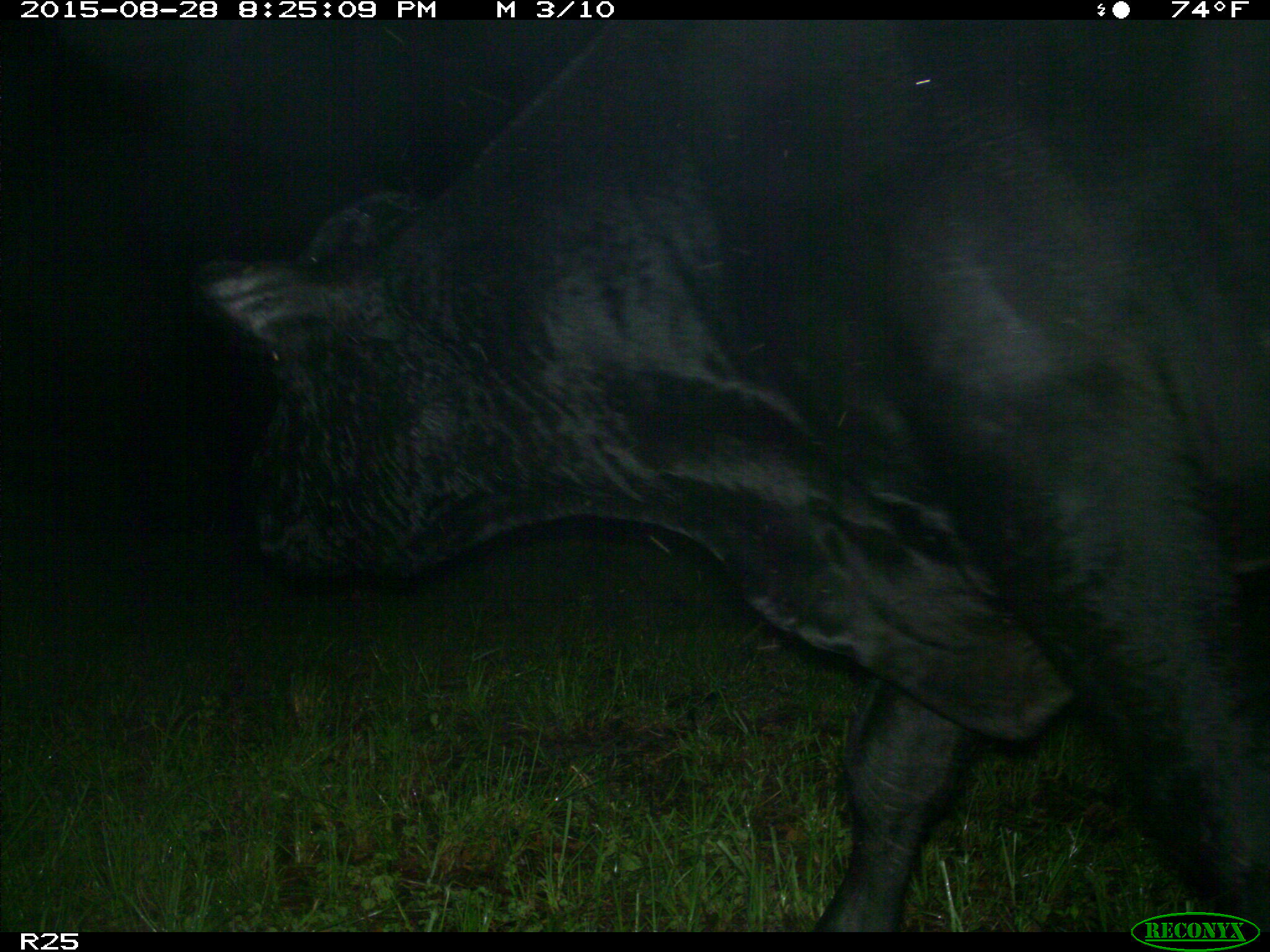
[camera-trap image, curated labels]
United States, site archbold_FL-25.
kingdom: Animalia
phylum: Chordata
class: Mammalia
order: Artiodactyla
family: Bovidae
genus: Bos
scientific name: Bos taurus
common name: domestic cow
Bos taurus (domestic cow).